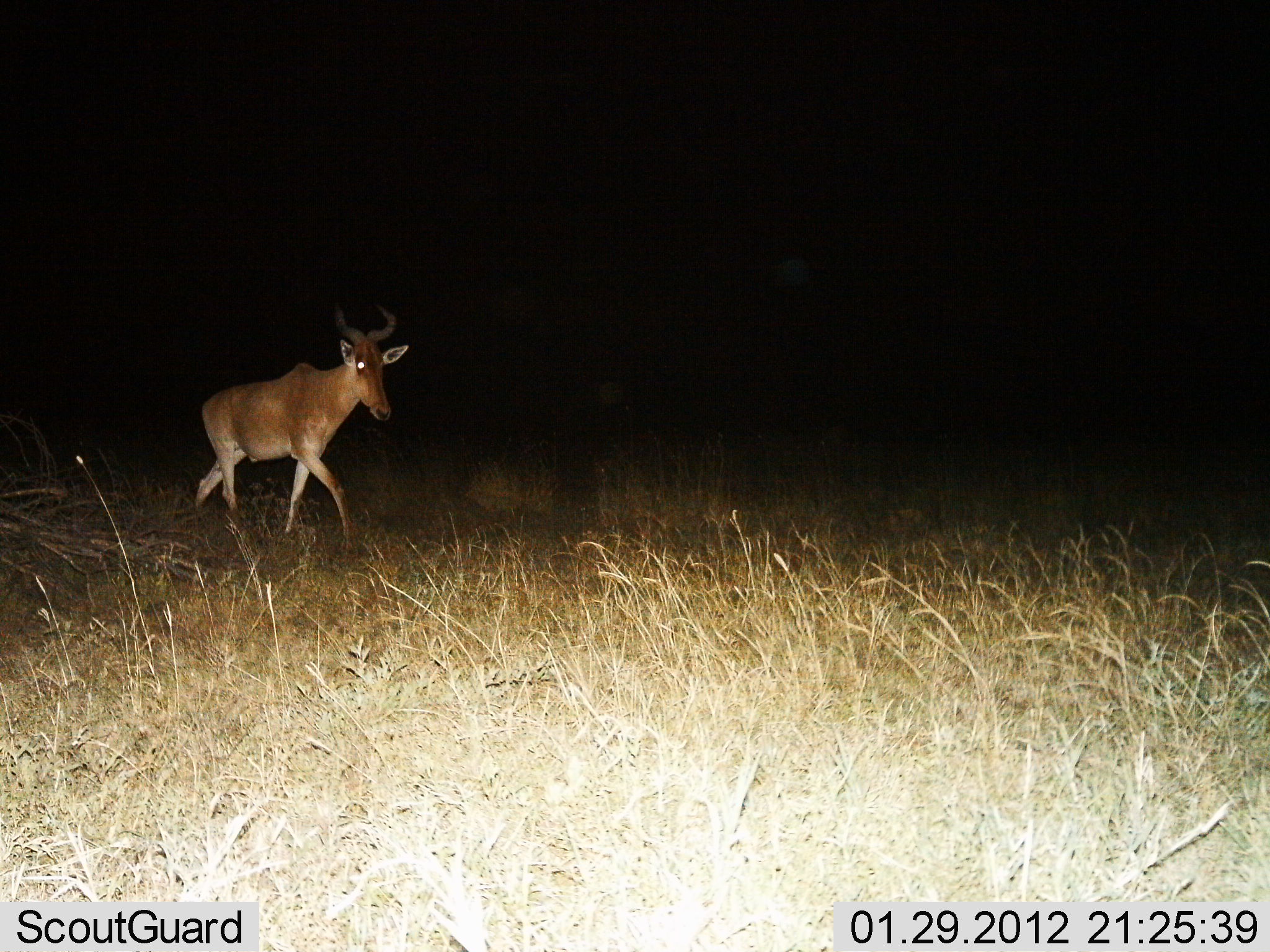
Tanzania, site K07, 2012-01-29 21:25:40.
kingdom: Animalia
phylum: Chordata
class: Mammalia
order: Artiodactyla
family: Bovidae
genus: Alcelaphus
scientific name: Alcelaphus buselaphus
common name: hartebeest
Hartebeest (Alcelaphus buselaphus), count 1. Behavior (volunteer vote fractions): standing 6%, resting 0%, moving 97%, interacting 0%. Young present (vote fraction): 0%. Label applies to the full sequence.